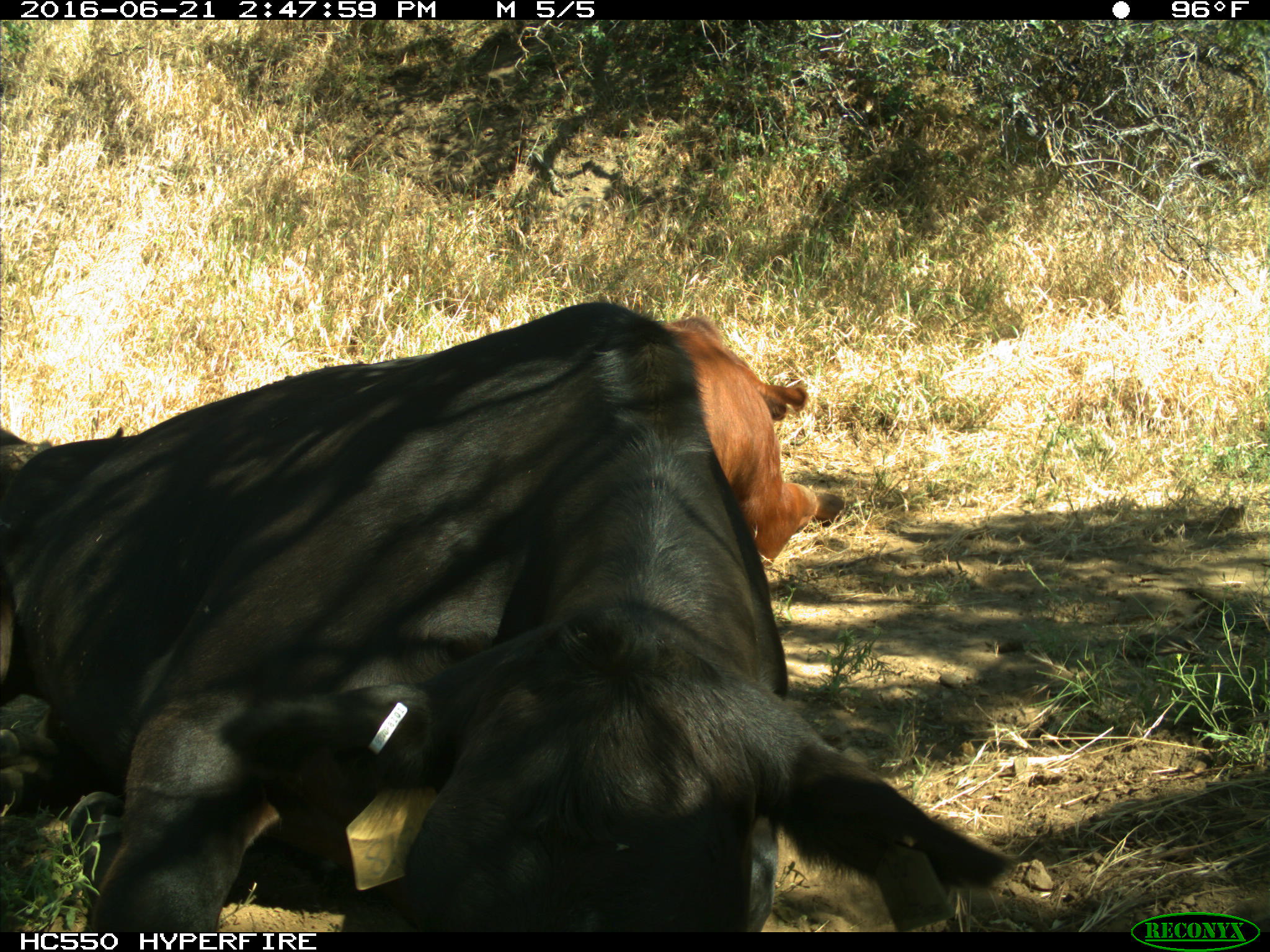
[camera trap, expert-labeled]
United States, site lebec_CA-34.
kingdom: Animalia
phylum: Chordata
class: Mammalia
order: Artiodactyla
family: Bovidae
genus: Bos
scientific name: Bos taurus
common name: domestic cow